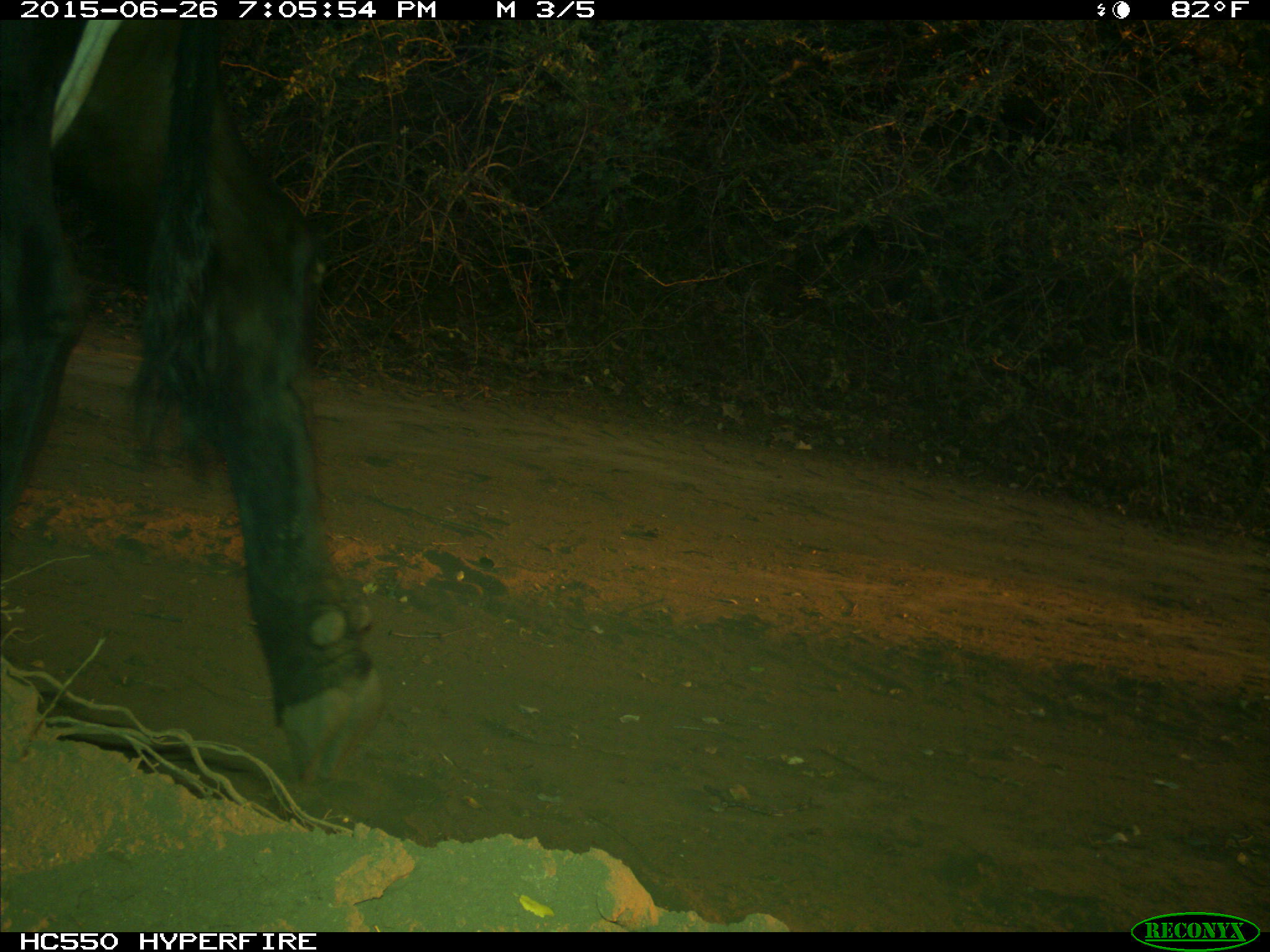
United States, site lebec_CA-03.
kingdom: Animalia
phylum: Chordata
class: Mammalia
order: Artiodactyla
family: Bovidae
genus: Bos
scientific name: Bos taurus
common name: domestic cow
Bos taurus (domestic cow).